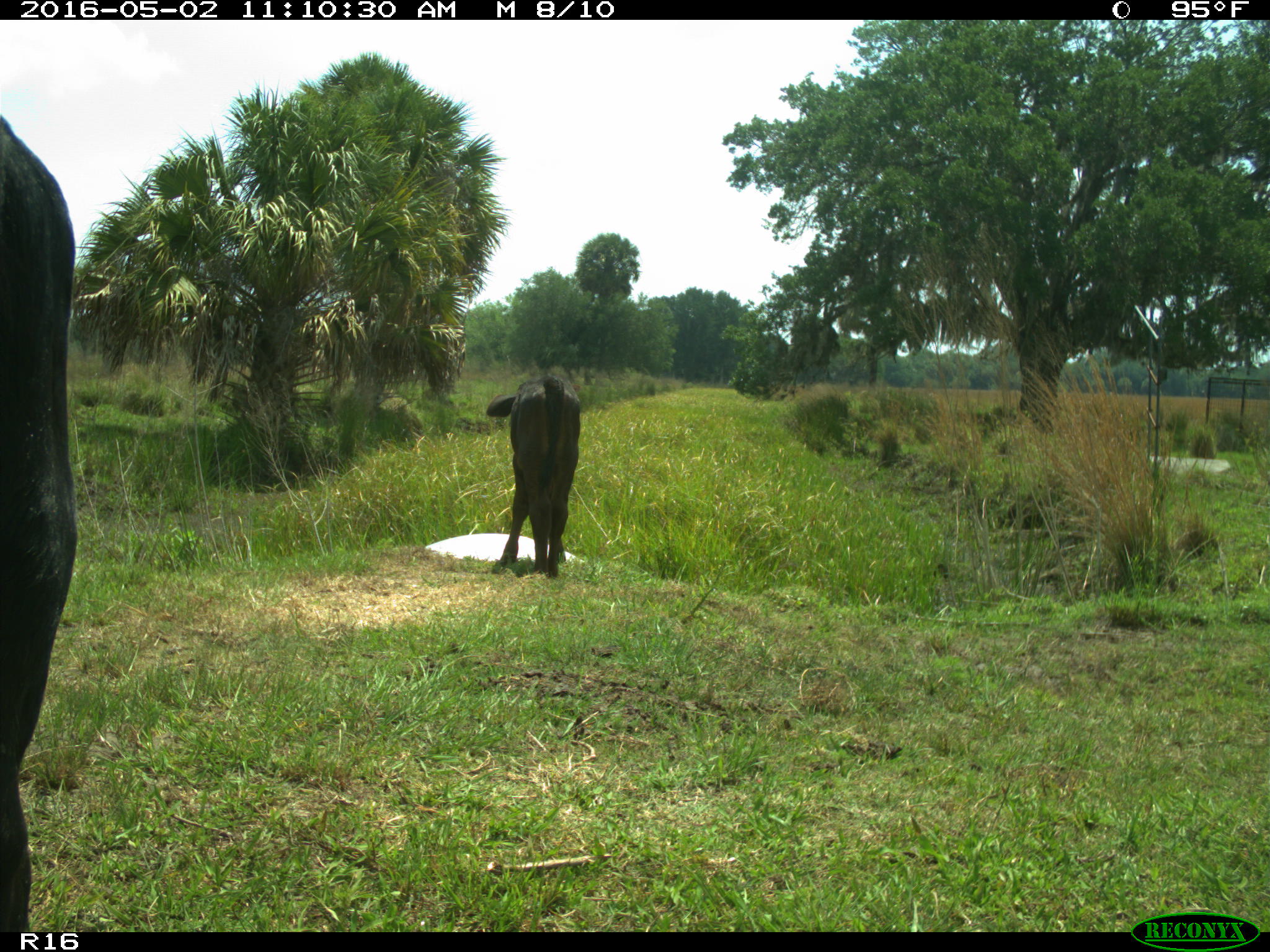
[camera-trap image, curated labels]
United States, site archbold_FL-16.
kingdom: Animalia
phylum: Chordata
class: Mammalia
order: Artiodactyla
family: Bovidae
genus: Bos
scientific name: Bos taurus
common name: domestic cow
Bos taurus (domestic cow).